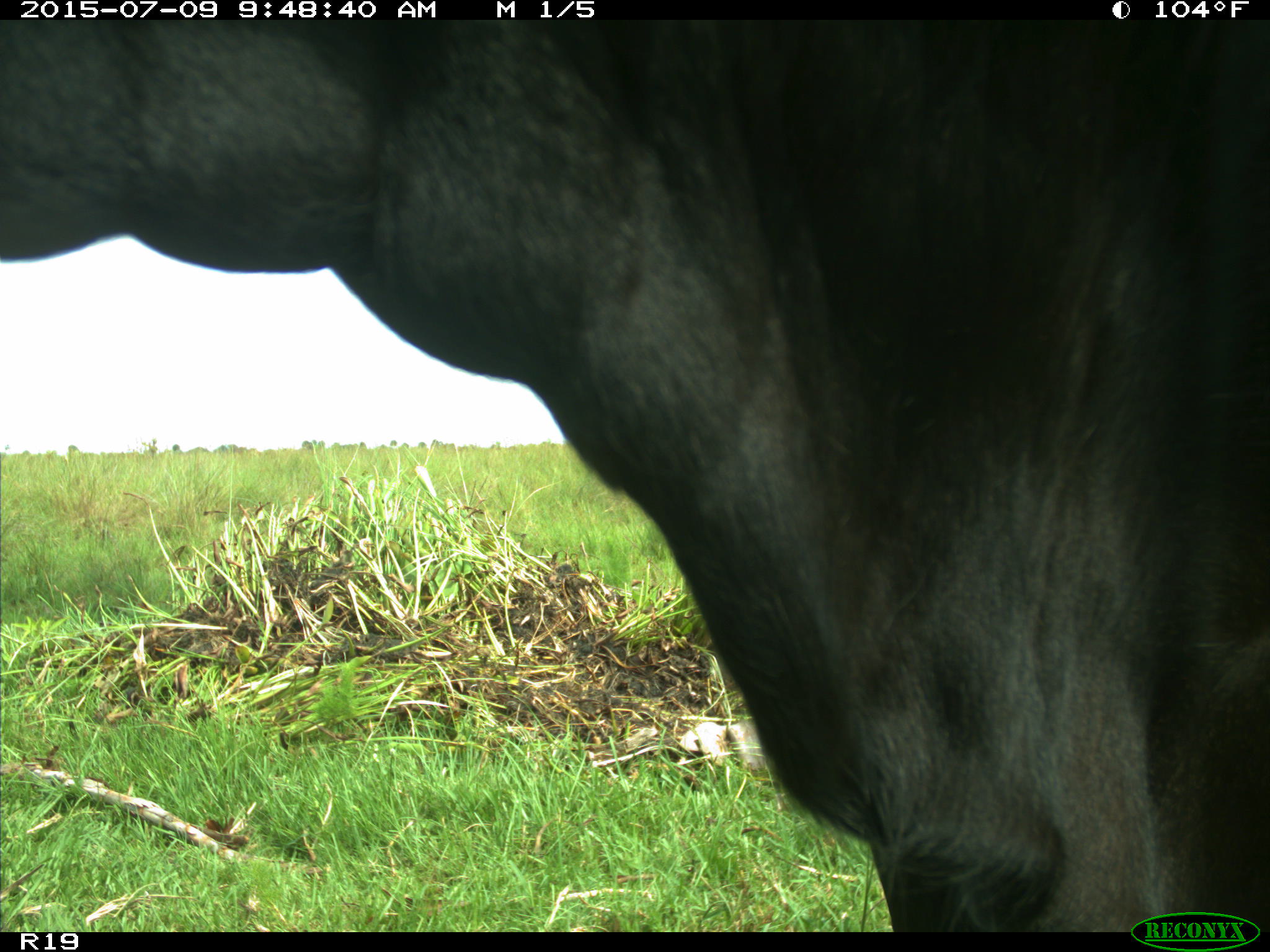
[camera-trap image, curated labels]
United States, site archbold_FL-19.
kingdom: Animalia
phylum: Chordata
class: Mammalia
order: Artiodactyla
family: Bovidae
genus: Bos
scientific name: Bos taurus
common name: domestic cow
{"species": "Bos taurus (domestic cow)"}